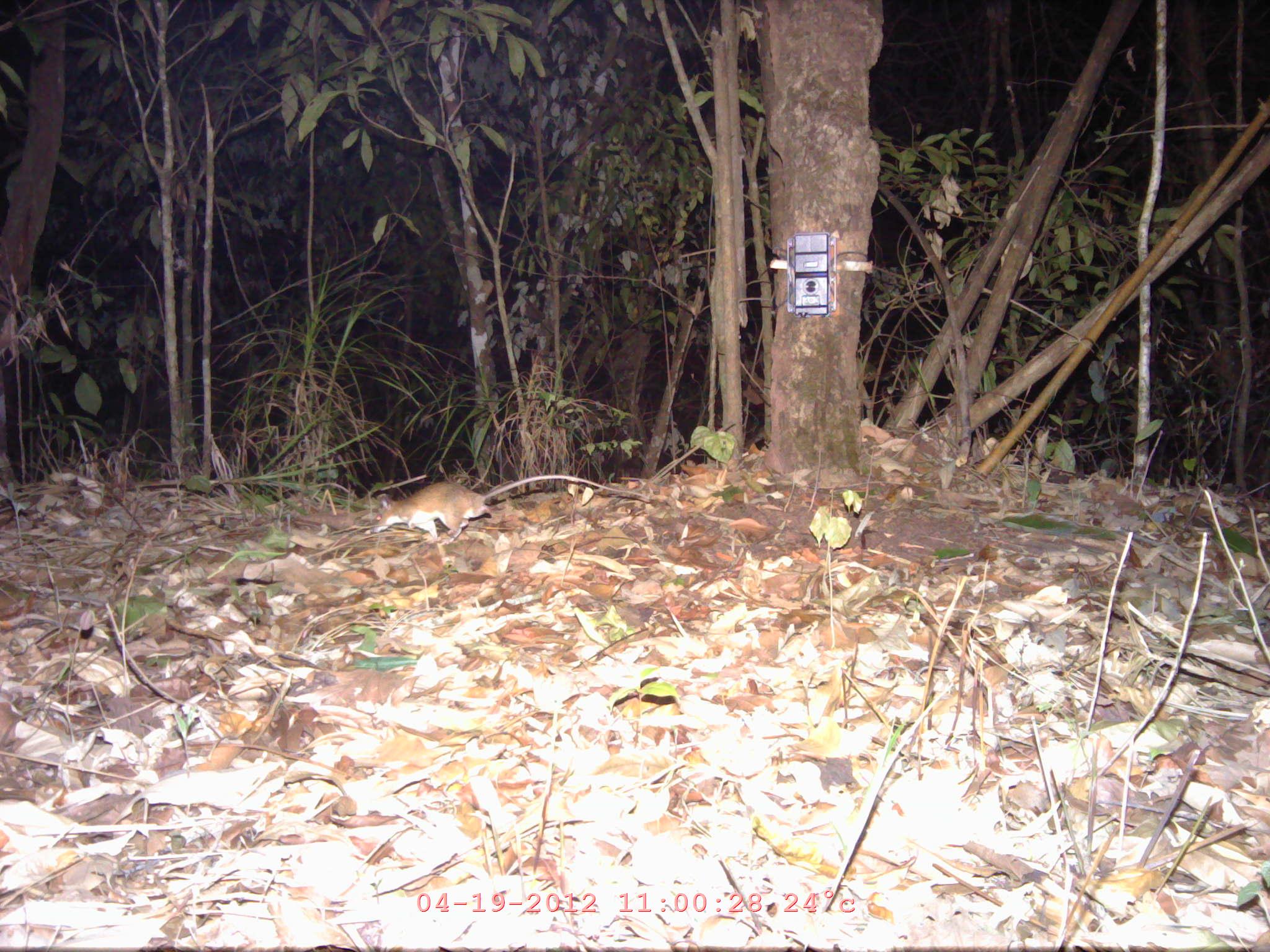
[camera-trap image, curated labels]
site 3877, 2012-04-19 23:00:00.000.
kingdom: Animalia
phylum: Chordata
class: Mammalia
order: Rodentia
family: Muridae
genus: Rattus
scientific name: Rattus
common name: rodent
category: unknown rat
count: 1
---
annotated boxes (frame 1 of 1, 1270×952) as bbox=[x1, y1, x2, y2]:
unknown rat: bbox=[369, 474, 649, 544]